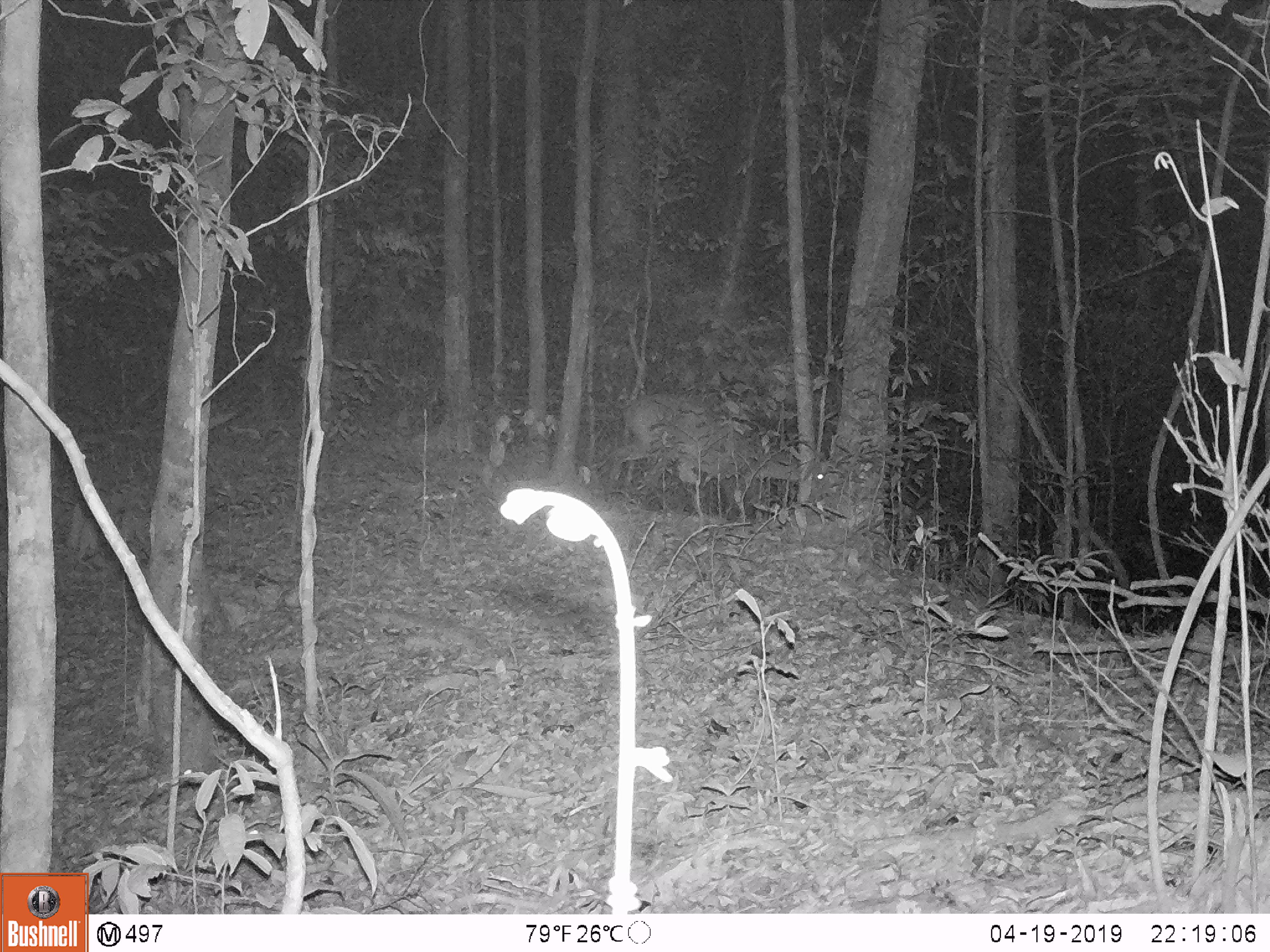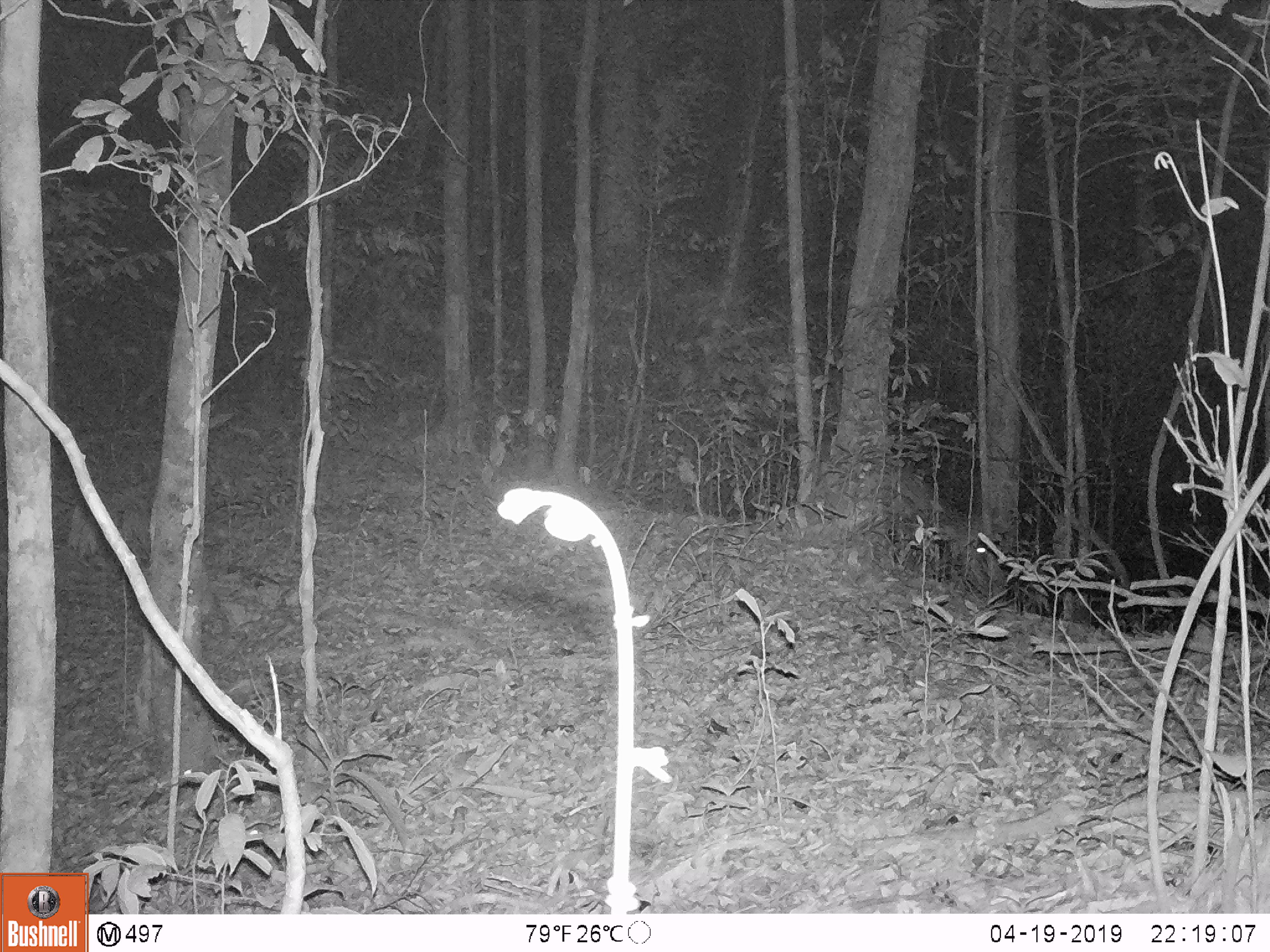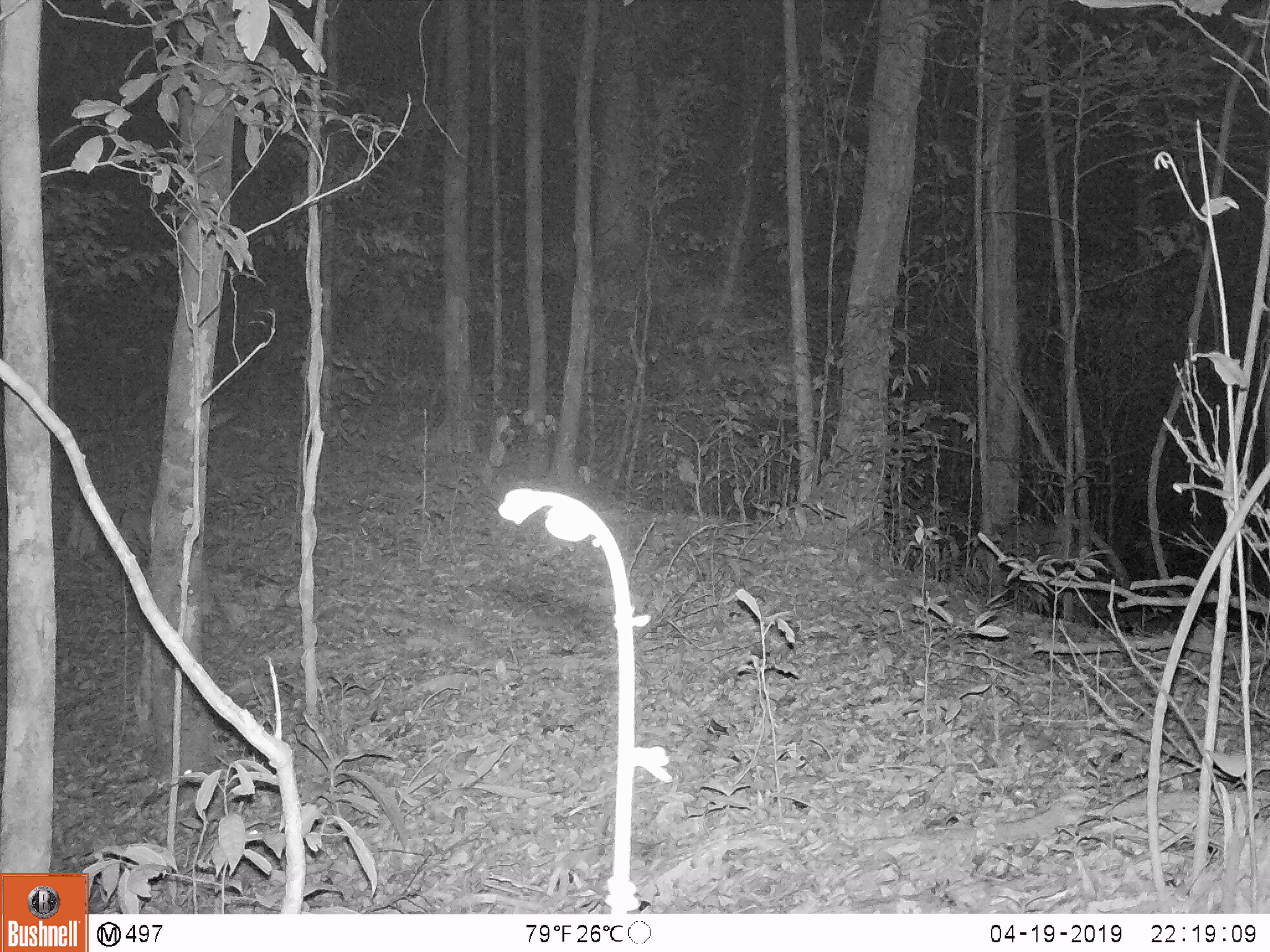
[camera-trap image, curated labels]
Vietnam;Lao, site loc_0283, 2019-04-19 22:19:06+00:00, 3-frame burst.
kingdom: Animalia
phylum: Chordata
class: Mammalia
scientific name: Mammalia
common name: mammal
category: unidentified mammal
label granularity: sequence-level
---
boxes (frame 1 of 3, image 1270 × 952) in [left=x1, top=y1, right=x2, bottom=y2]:
unidentified mammal: [left=609, top=393, right=829, bottom=516]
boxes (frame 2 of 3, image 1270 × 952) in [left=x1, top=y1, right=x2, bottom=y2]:
unidentified mammal: [left=814, top=431, right=1001, bottom=580]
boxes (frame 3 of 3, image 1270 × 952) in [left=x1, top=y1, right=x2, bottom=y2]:
unidentified mammal: [left=974, top=518, right=1080, bottom=610]